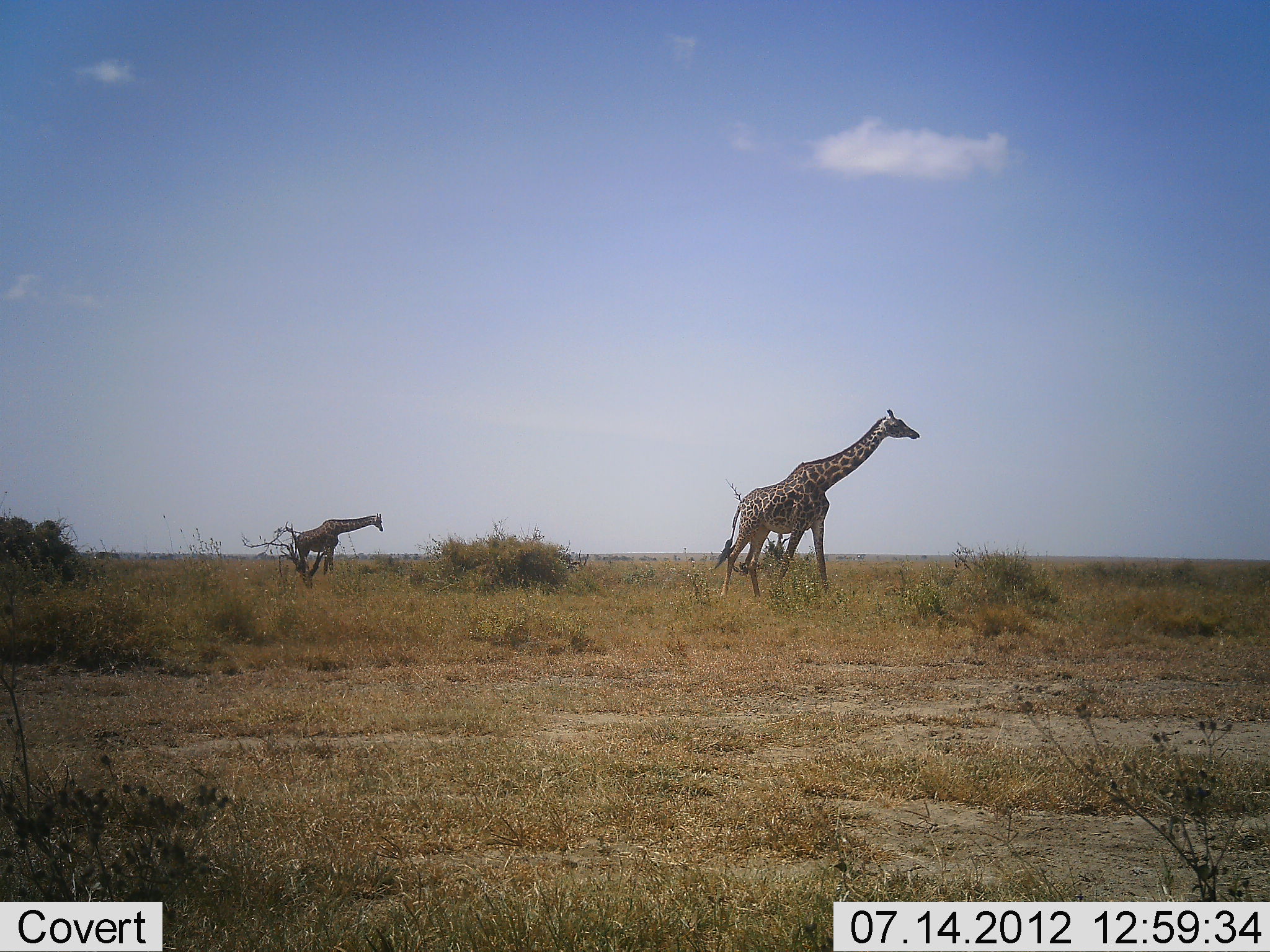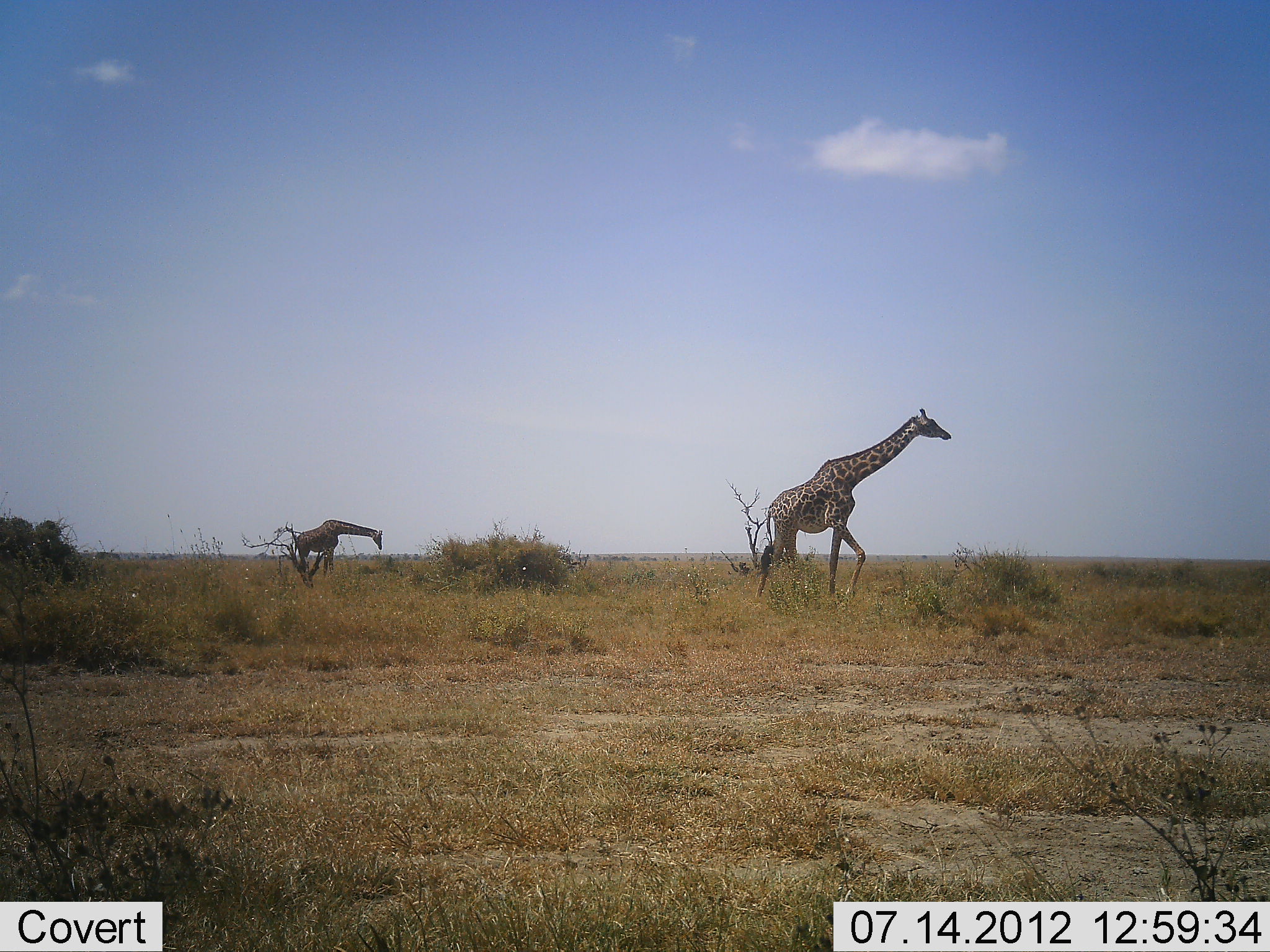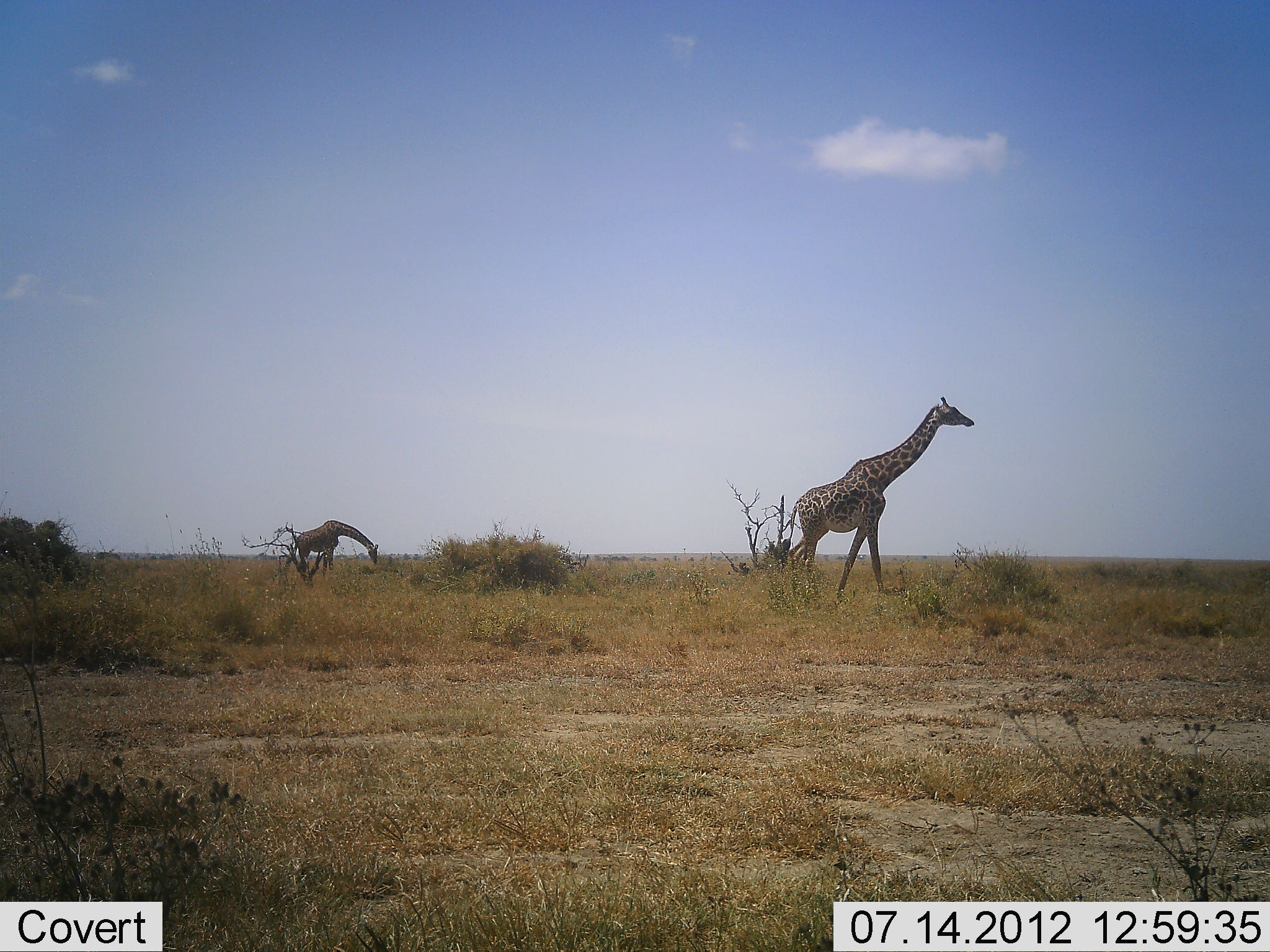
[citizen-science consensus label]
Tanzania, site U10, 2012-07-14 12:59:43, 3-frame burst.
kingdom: Animalia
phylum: Chordata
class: Mammalia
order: Artiodactyla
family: Giraffidae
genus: Giraffa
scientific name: Giraffa camelopardalis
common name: giraffe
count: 2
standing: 0%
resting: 0%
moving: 100%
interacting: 0%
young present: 0%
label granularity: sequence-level